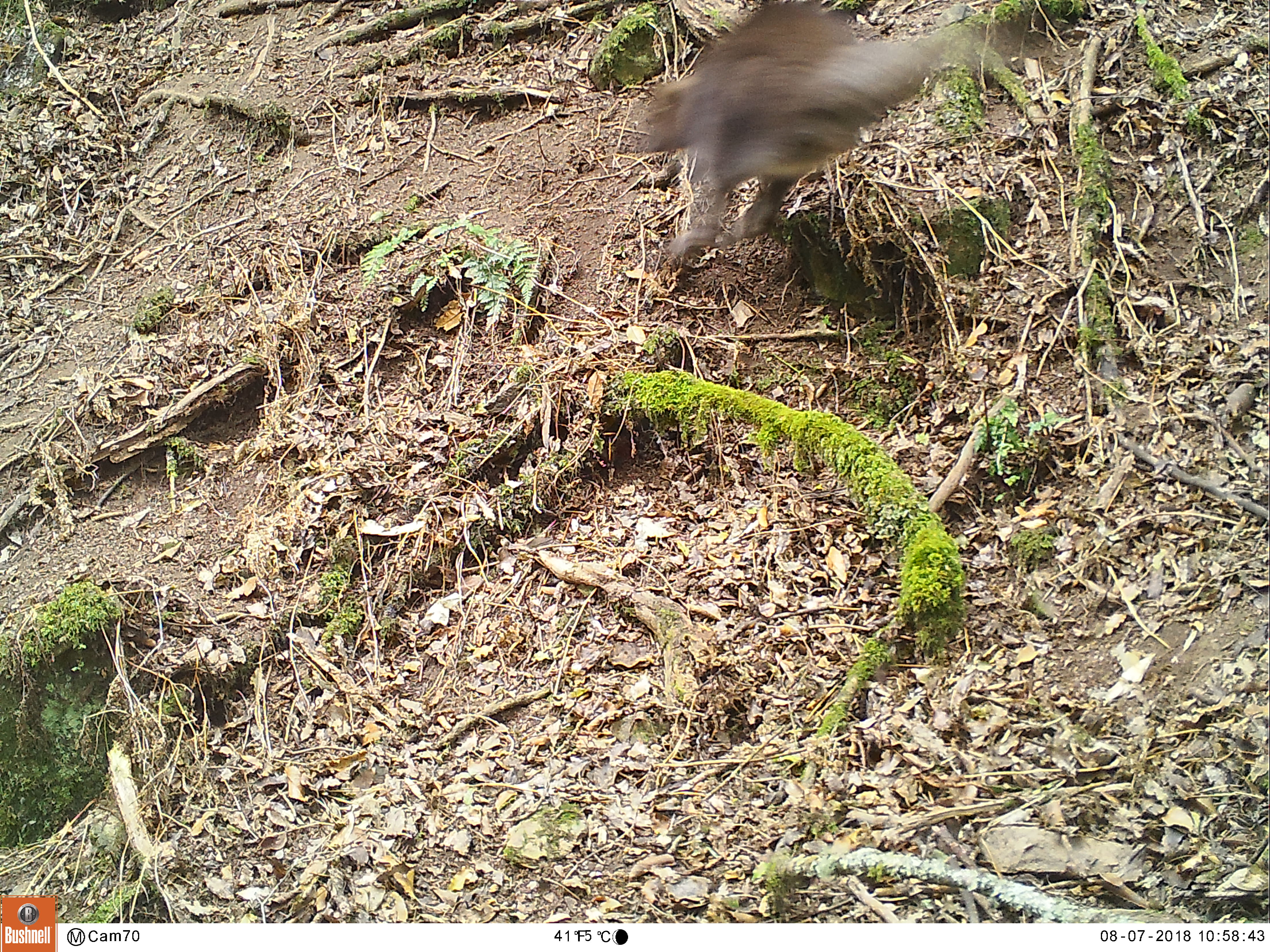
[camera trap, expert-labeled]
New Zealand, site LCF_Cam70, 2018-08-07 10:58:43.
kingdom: Animalia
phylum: Chordata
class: Mammalia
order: Diprotodontia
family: Macropodidae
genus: Notamacropus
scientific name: Notamacropus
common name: wallaby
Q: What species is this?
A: Wallaby (Notamacropus).